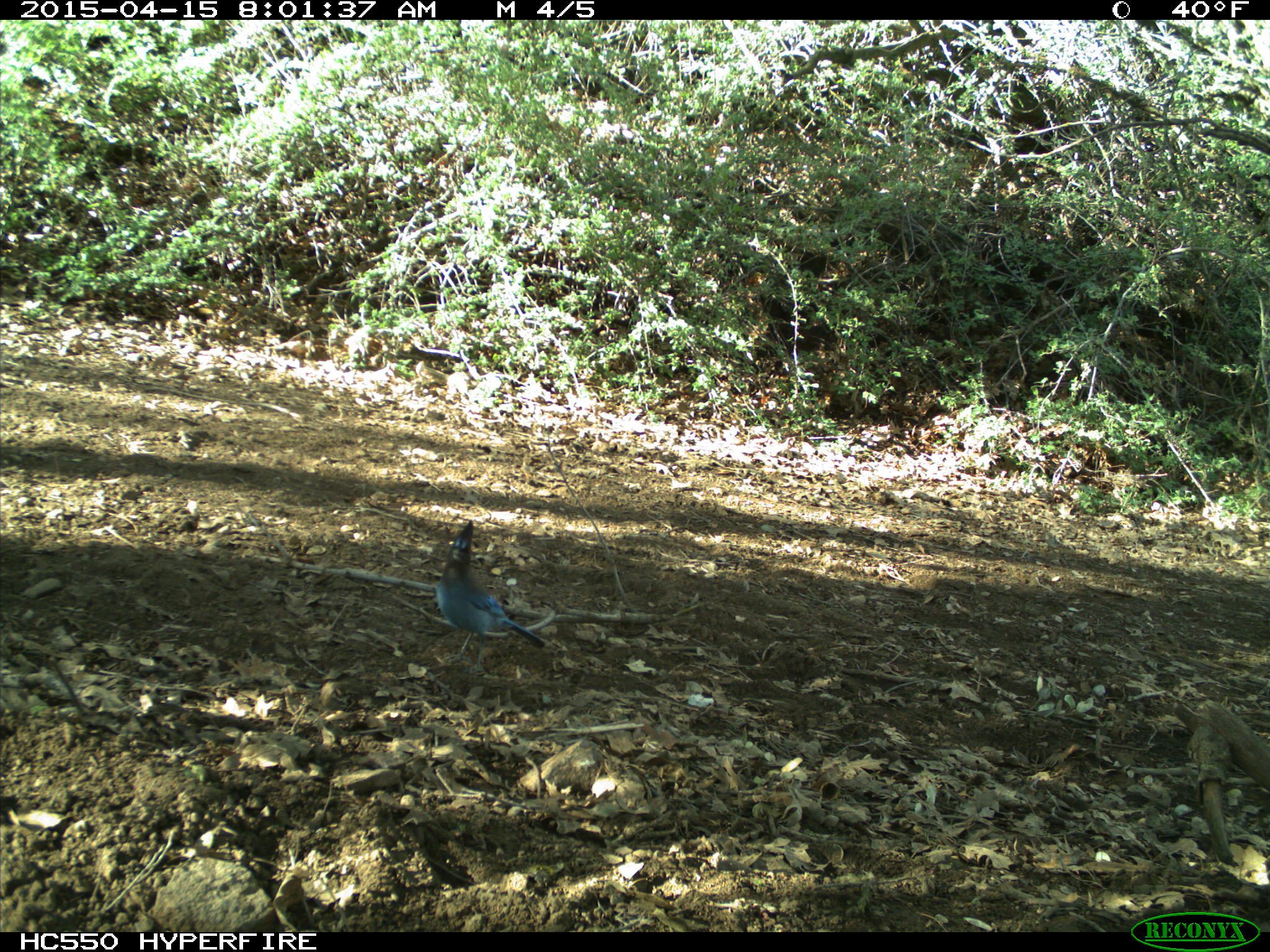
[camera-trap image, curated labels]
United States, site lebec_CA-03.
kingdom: Animalia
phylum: Chordata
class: Aves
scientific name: Aves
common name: birds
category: unidentified bird